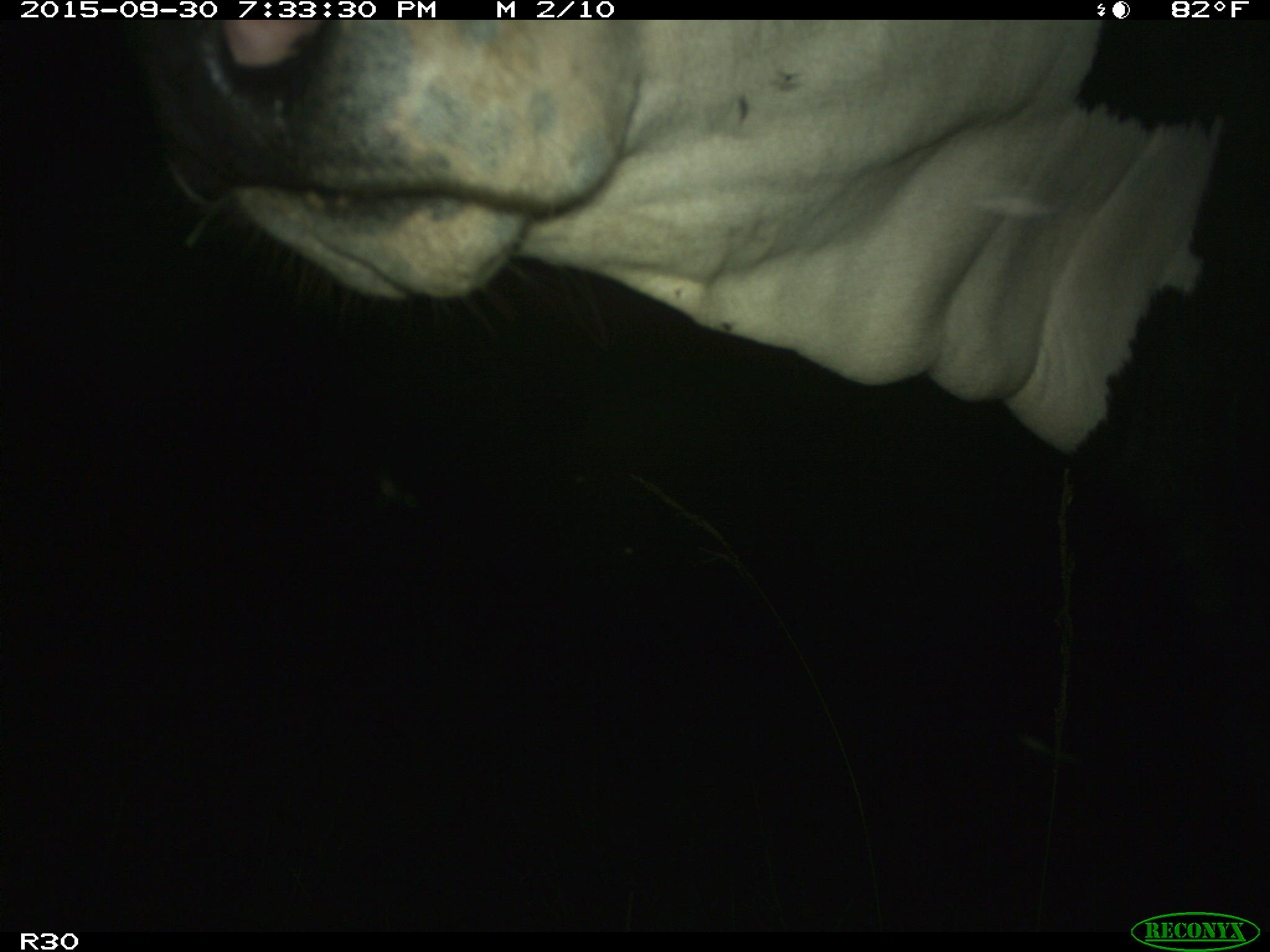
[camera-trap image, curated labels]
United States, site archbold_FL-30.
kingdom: Animalia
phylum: Chordata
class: Mammalia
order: Artiodactyla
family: Bovidae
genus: Bos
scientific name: Bos taurus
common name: domestic cow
Bos taurus (domestic cow).